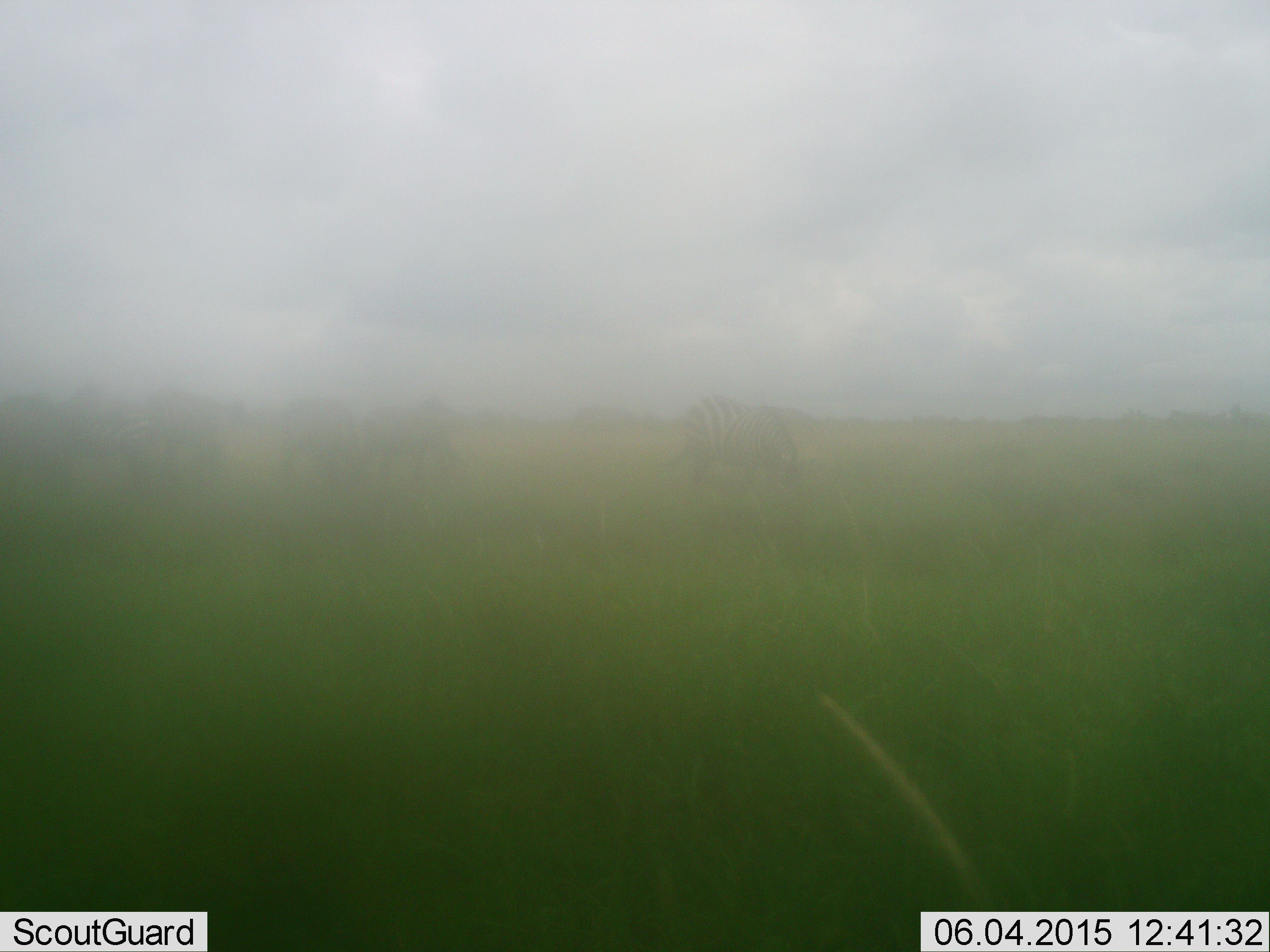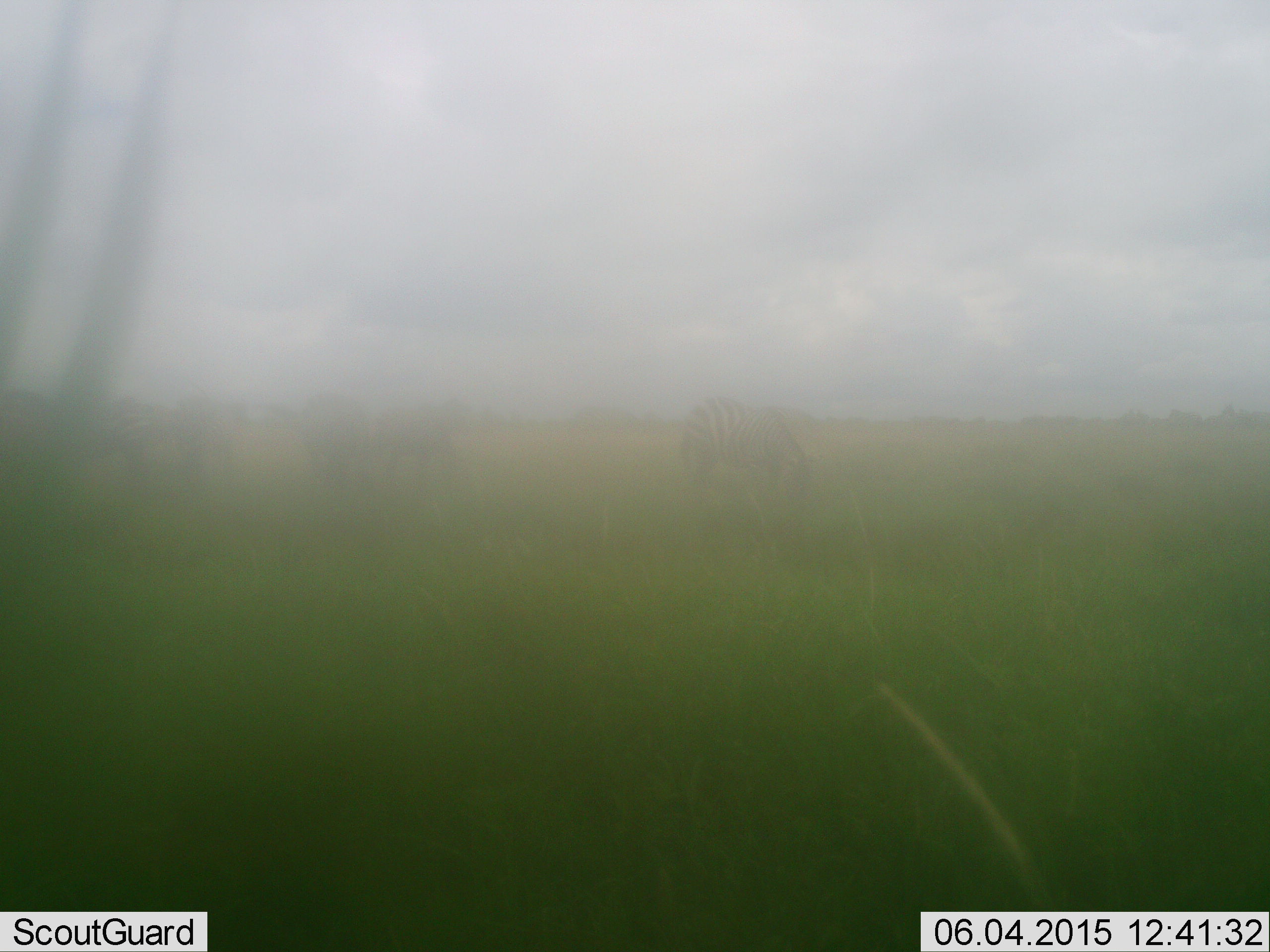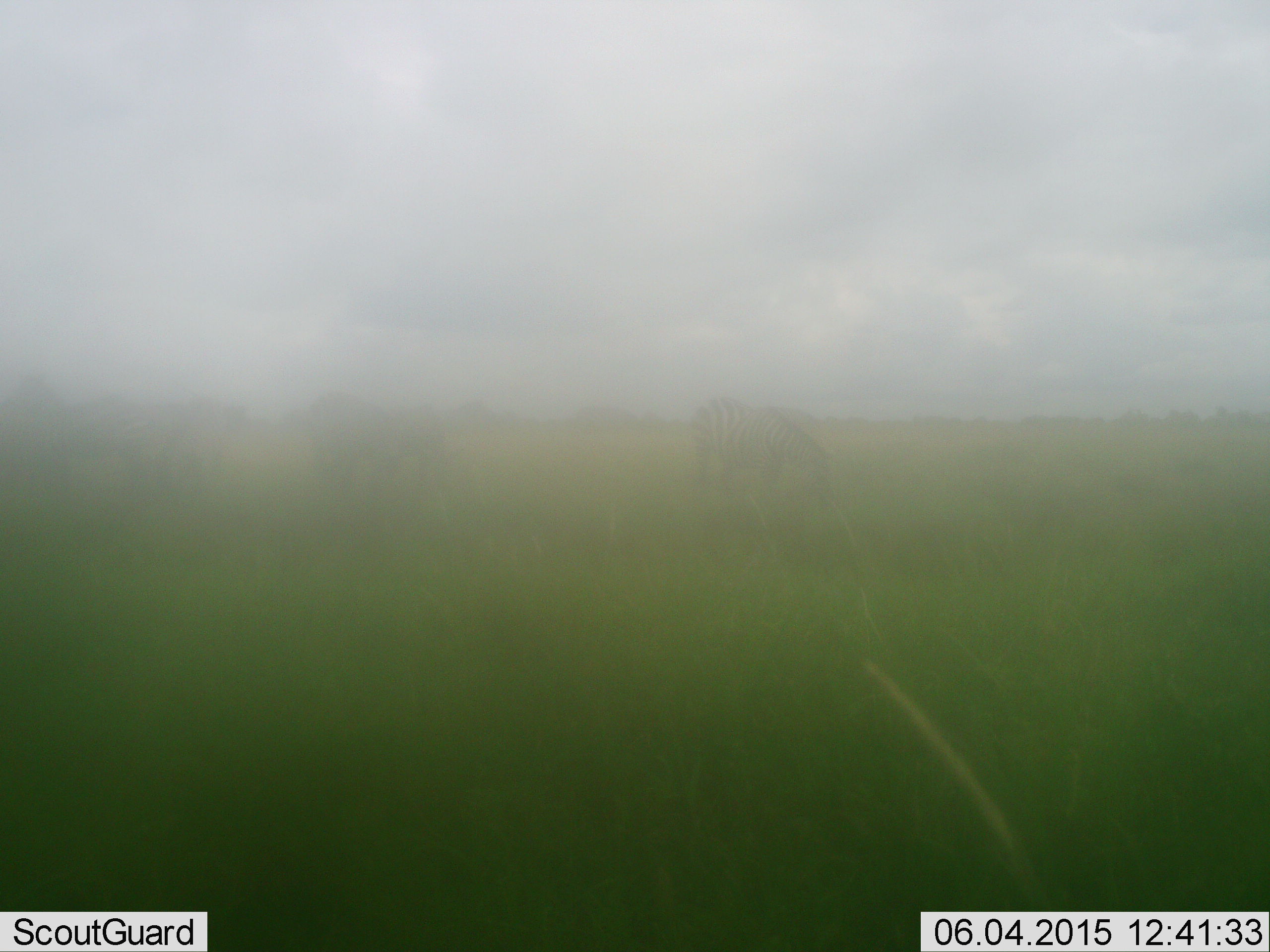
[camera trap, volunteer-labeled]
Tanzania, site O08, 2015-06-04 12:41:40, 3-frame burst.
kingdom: Animalia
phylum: Chordata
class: Mammalia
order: Perissodactyla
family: Equidae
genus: Equus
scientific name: Equus quagga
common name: plains zebra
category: zebra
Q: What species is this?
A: Zebra (plains zebra) (Equus quagga).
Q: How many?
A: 4.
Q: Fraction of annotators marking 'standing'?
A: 42%.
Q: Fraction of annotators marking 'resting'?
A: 0%.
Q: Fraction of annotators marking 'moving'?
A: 33%.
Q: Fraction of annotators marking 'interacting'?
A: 0%.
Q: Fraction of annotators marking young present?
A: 0%.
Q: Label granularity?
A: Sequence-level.